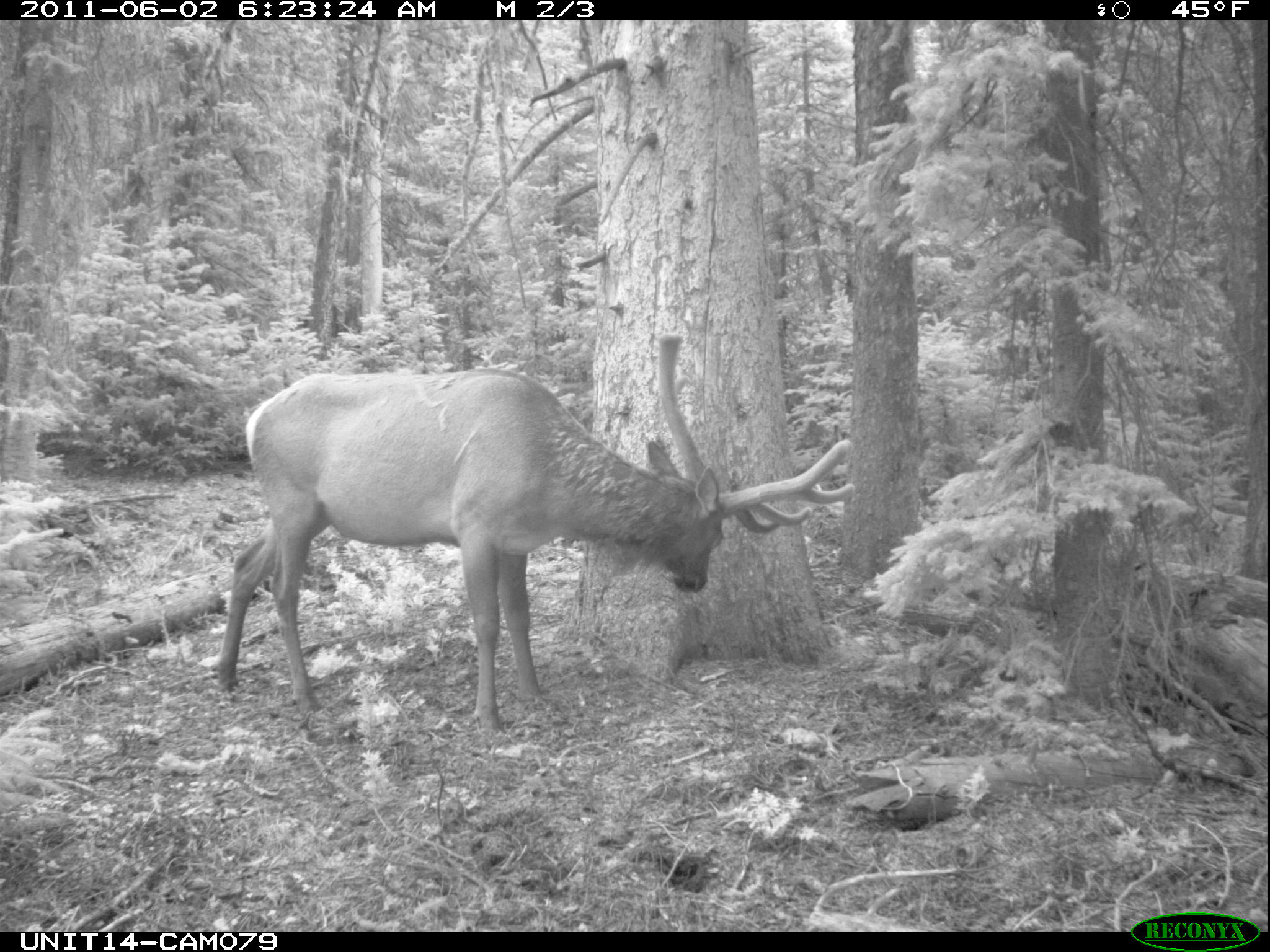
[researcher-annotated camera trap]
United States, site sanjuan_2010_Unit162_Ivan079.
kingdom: Animalia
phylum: Chordata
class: Mammalia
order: Artiodactyla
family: Cervidae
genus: Cervus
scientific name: Cervus elaphus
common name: red deer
Cervus elaphus (red deer).